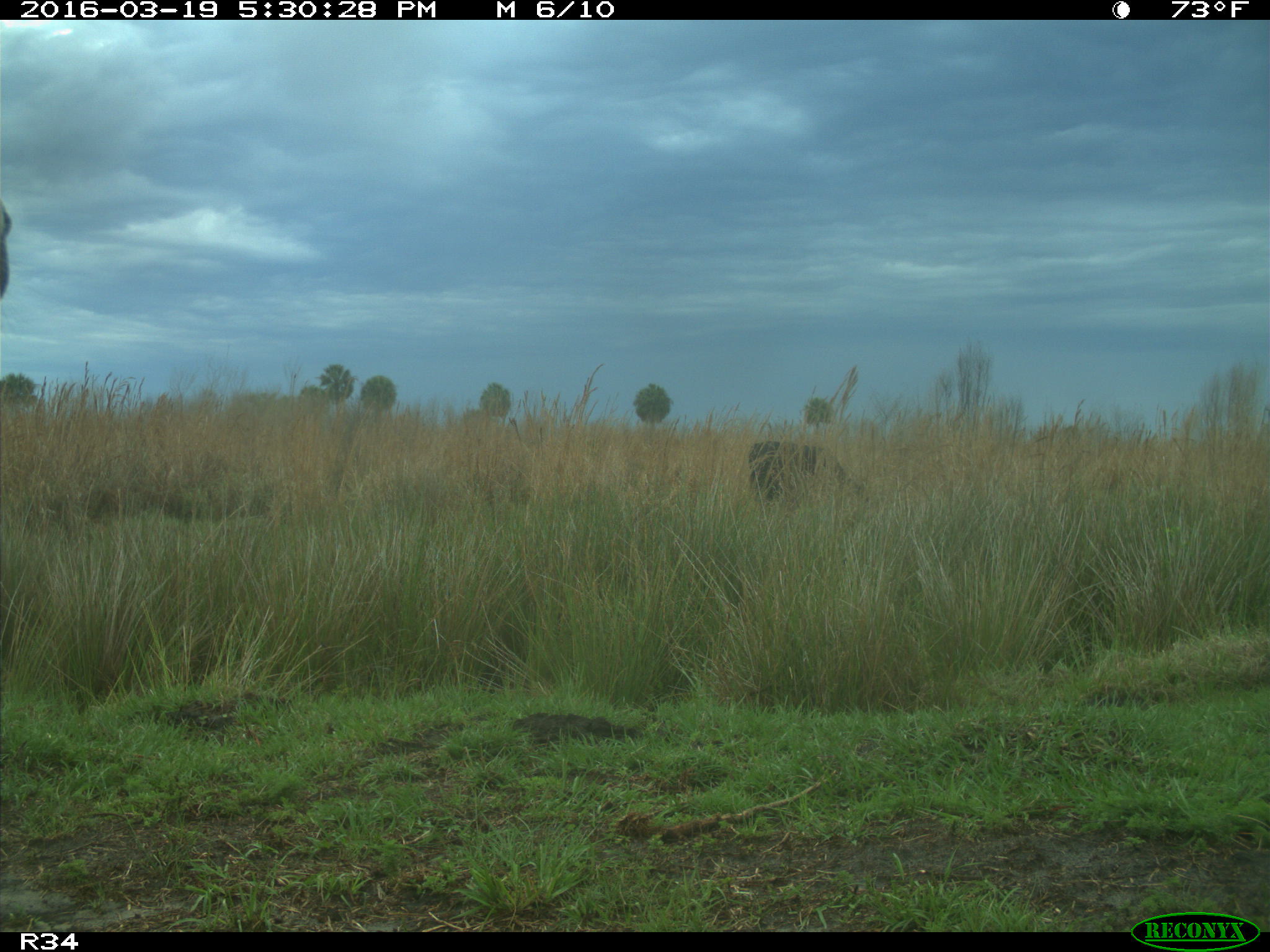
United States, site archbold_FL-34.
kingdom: Animalia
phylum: Chordata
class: Mammalia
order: Artiodactyla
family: Bovidae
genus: Bos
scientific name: Bos taurus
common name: domestic cow